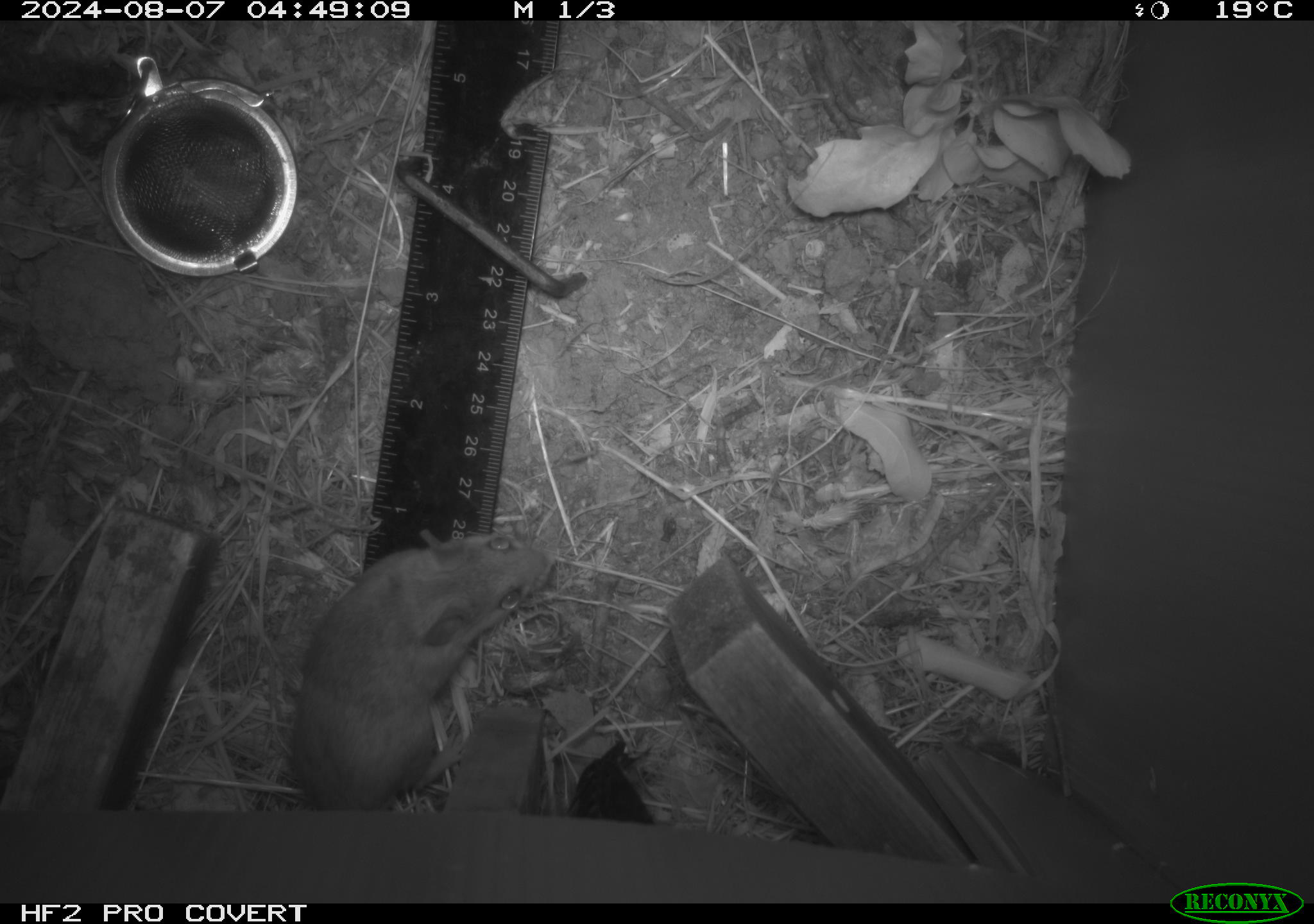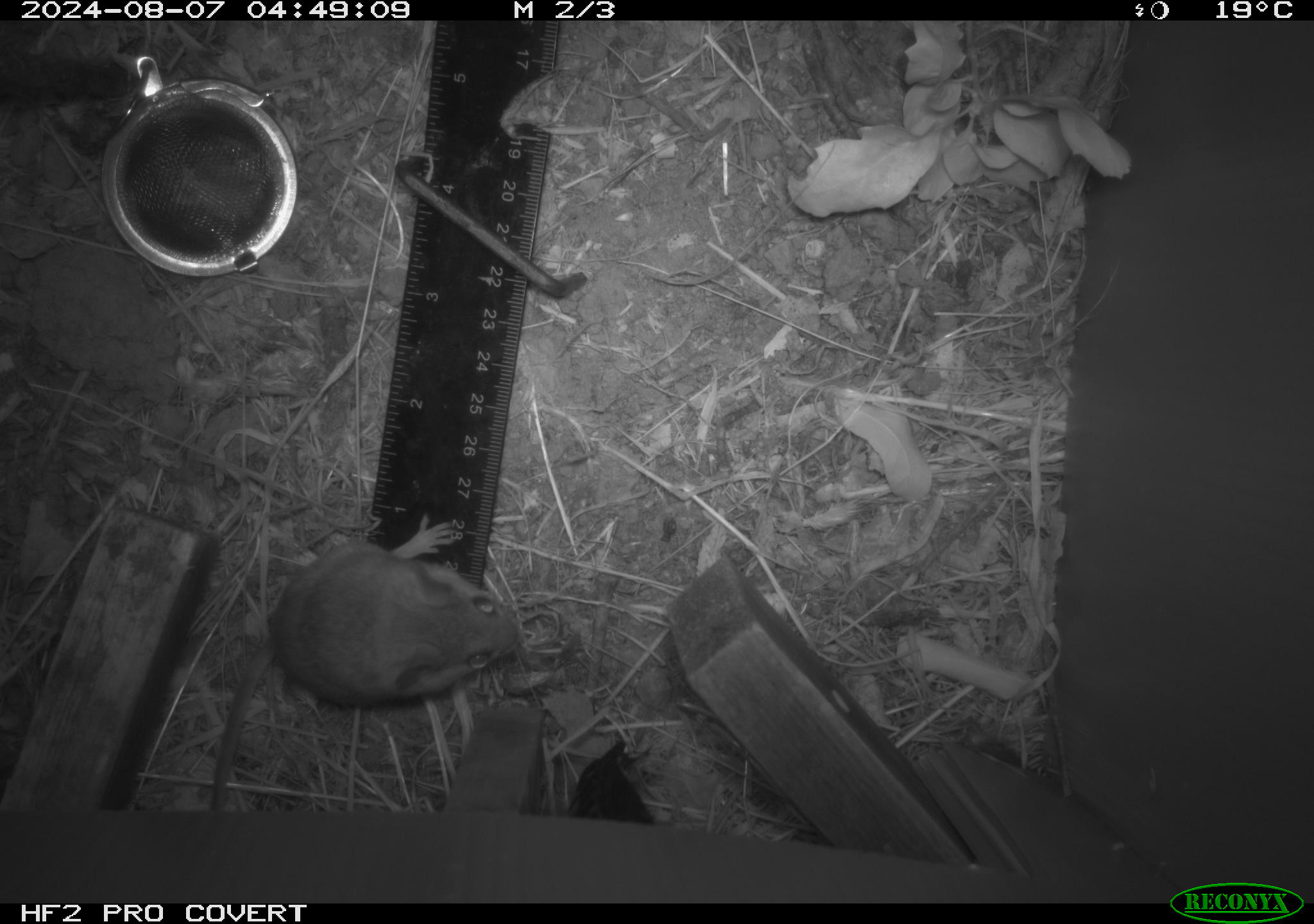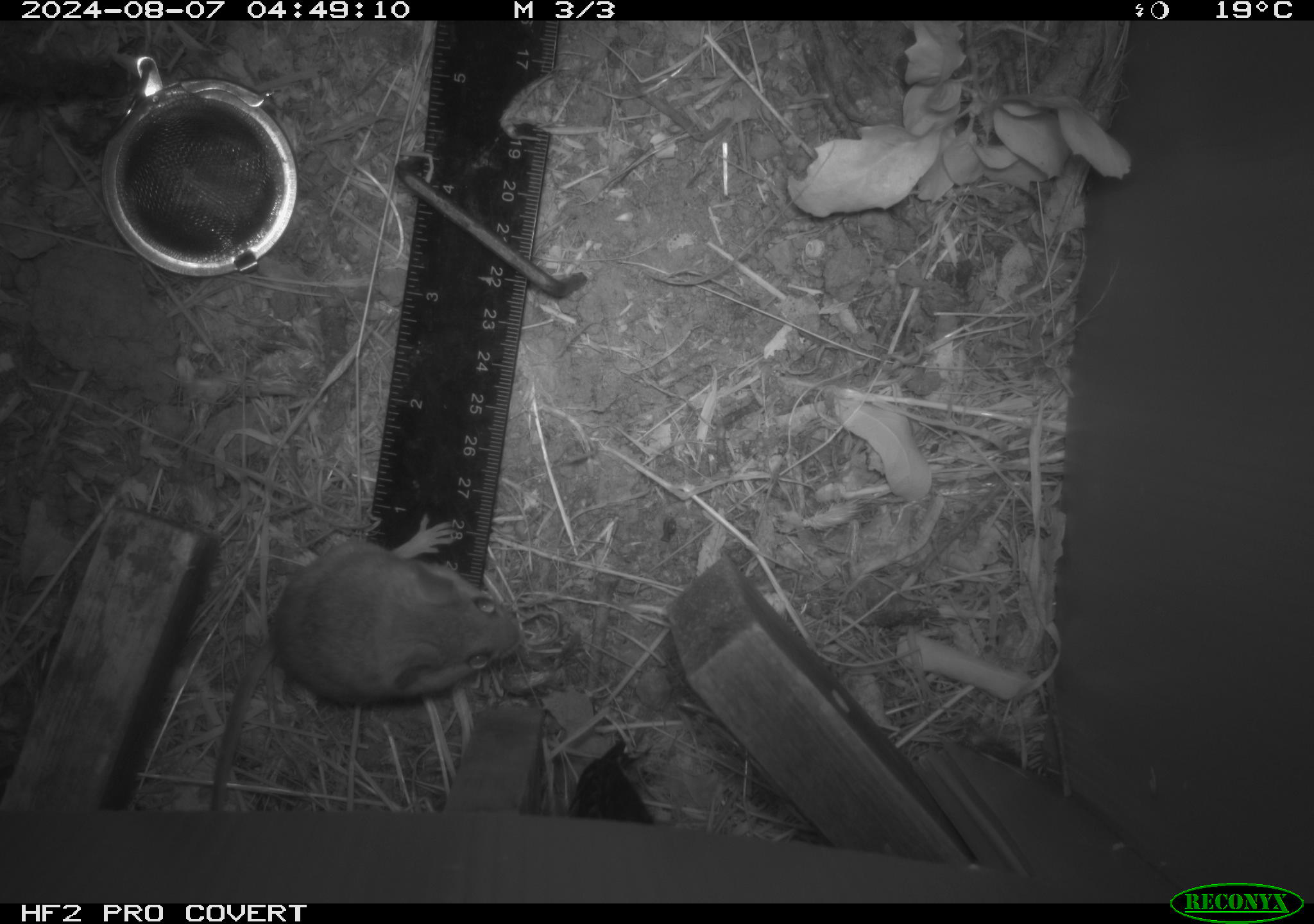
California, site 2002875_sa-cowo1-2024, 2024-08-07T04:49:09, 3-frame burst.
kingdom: Animalia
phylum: Chordata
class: Mammalia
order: Rodentia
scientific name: Rodentia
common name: mouse species